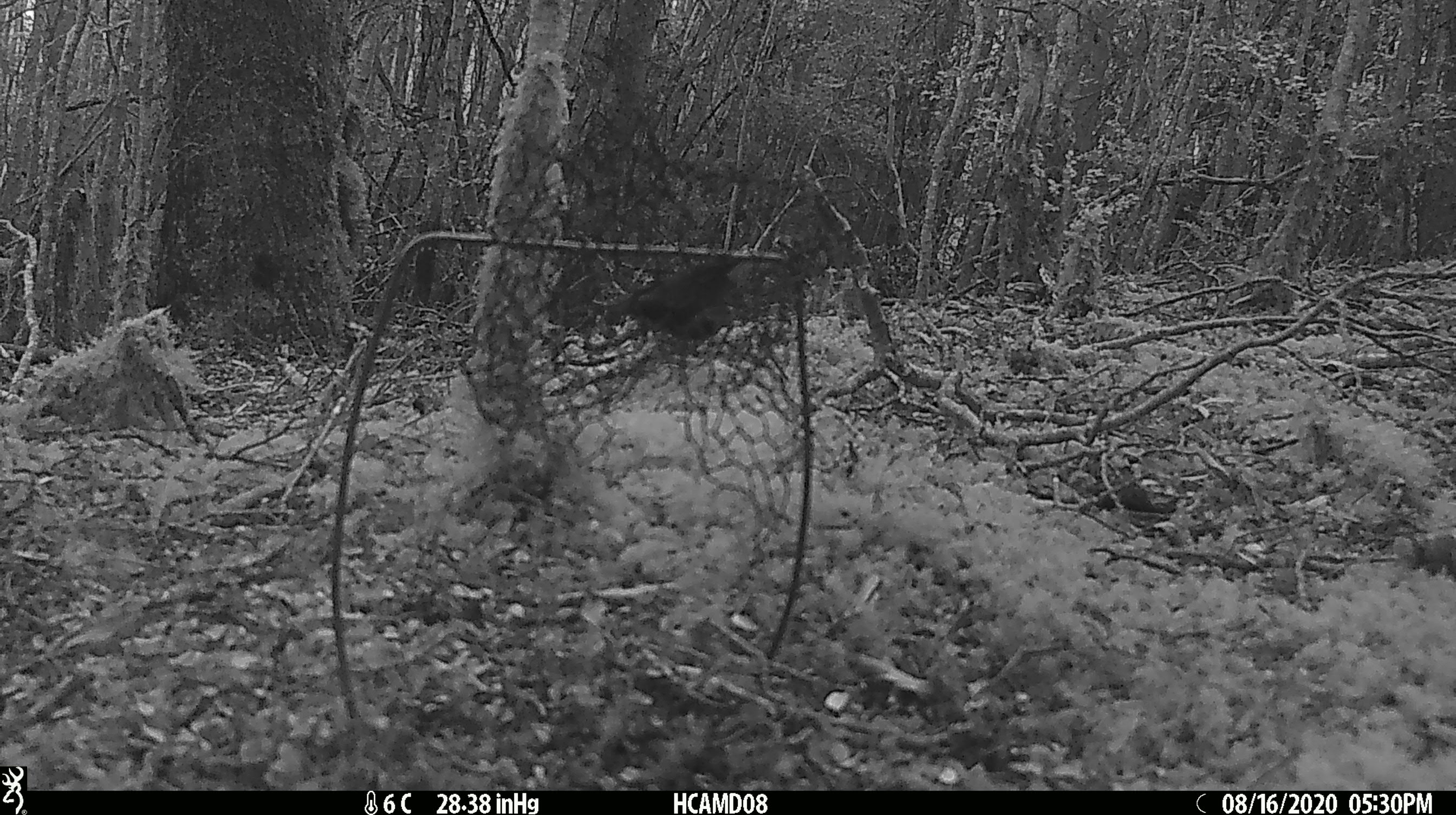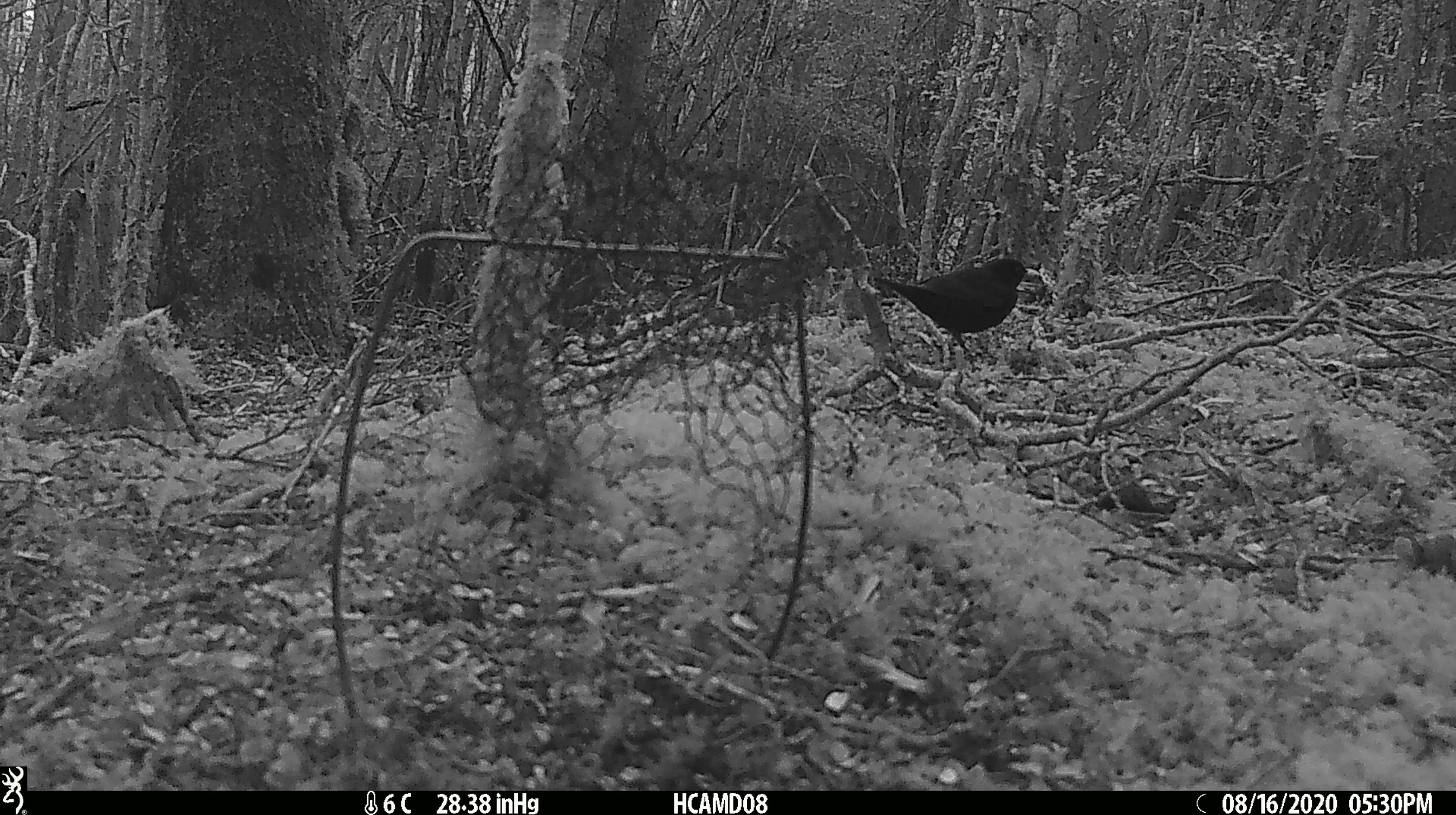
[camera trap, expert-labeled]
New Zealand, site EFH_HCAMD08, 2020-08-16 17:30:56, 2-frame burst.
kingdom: Animalia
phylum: Chordata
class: Aves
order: Passeriformes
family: Turdidae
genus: Turdus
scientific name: Turdus philomelos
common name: song thrush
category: thrush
Thrush (song thrush) (Turdus philomelos).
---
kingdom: Animalia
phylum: Chordata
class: Aves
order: Passeriformes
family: Turdidae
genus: Turdus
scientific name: Turdus merula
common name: eurasian blackbird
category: blackbird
Blackbird (eurasian blackbird) (Turdus merula).